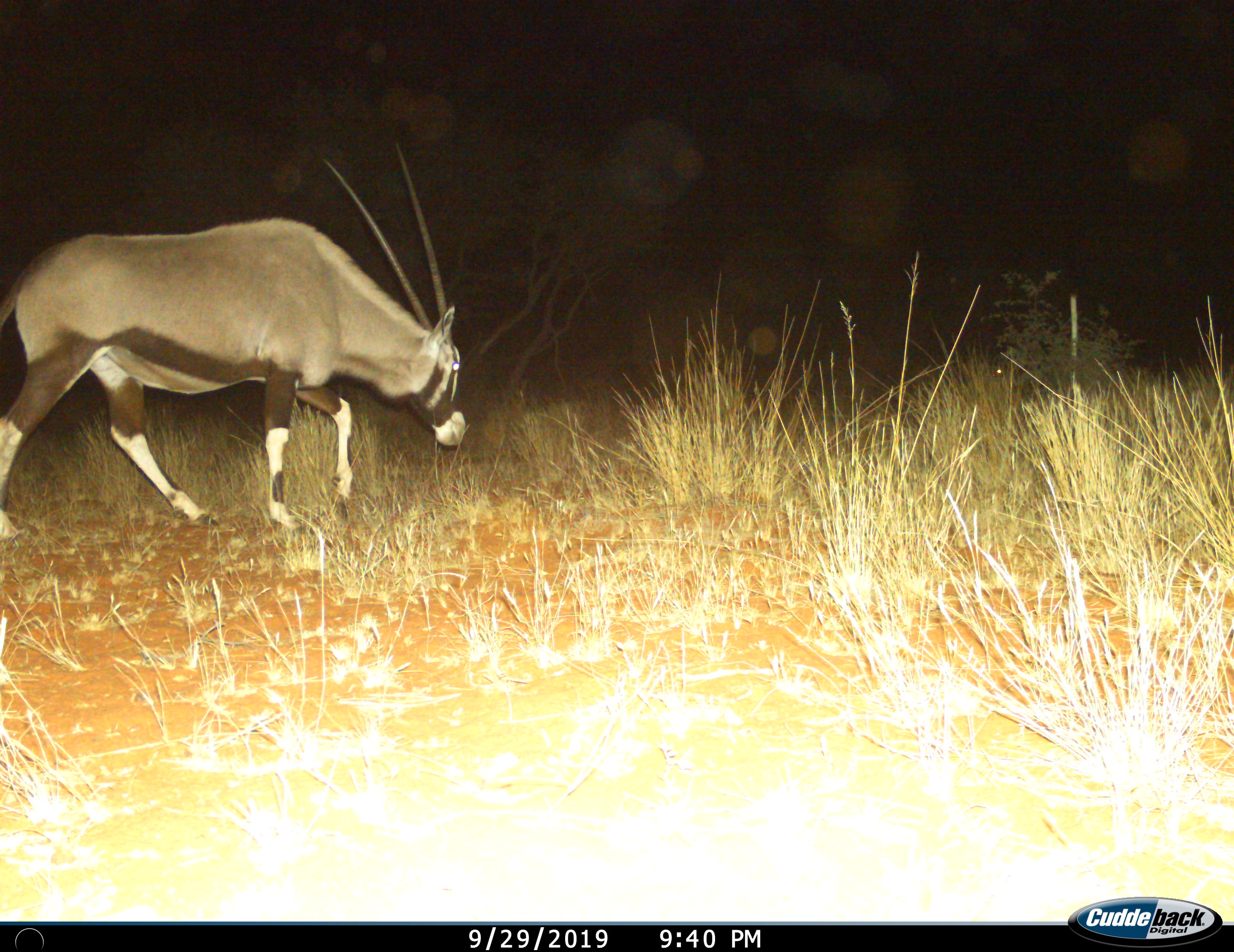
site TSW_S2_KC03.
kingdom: Animalia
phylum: Chordata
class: Mammalia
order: Artiodactyla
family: Bovidae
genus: Oryx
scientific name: Oryx gazella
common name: gemsbok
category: oryx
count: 1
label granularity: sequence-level